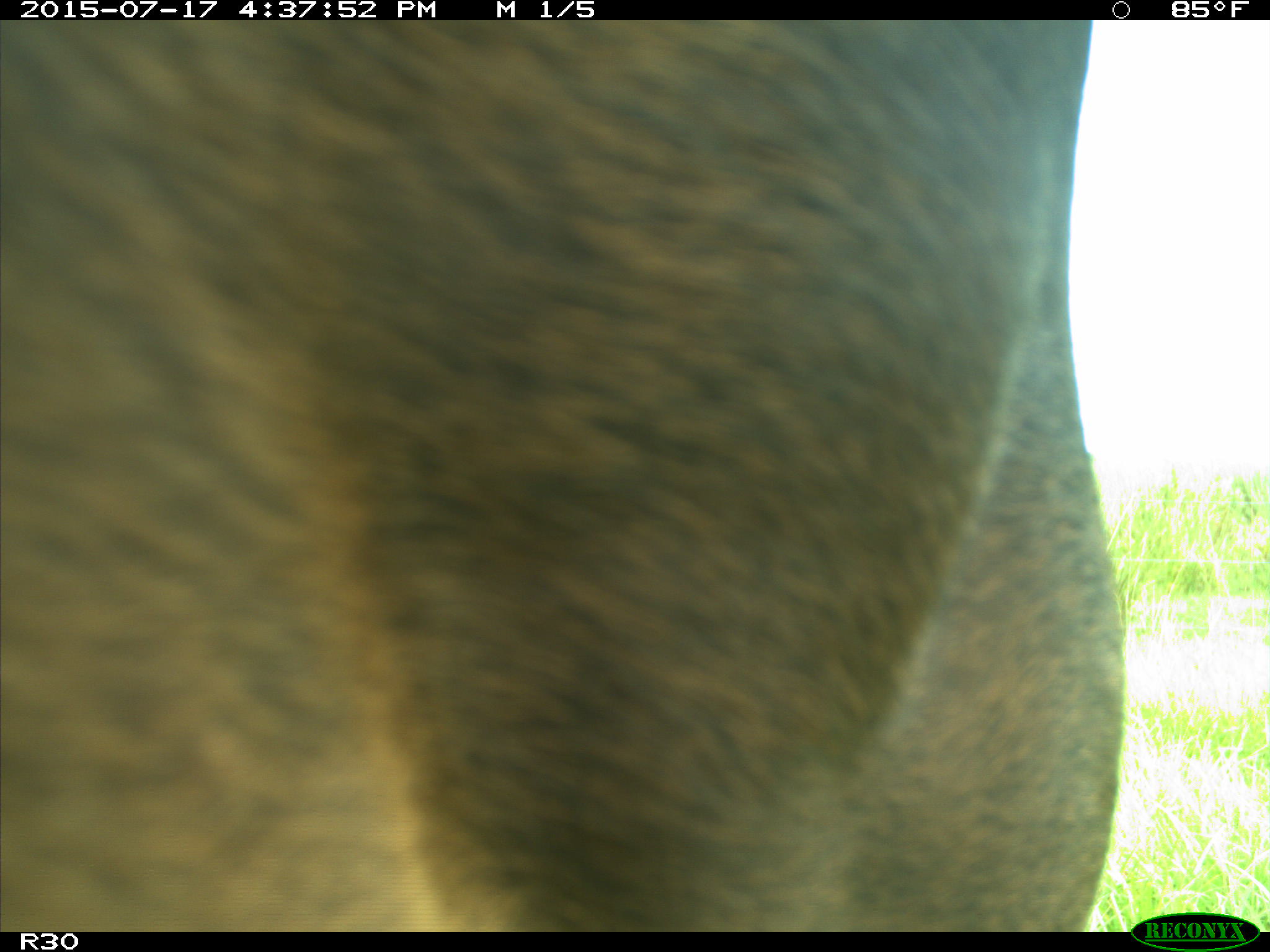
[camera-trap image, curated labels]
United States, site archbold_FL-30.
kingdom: Animalia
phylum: Chordata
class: Mammalia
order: Artiodactyla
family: Bovidae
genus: Bos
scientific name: Bos taurus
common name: domestic cow